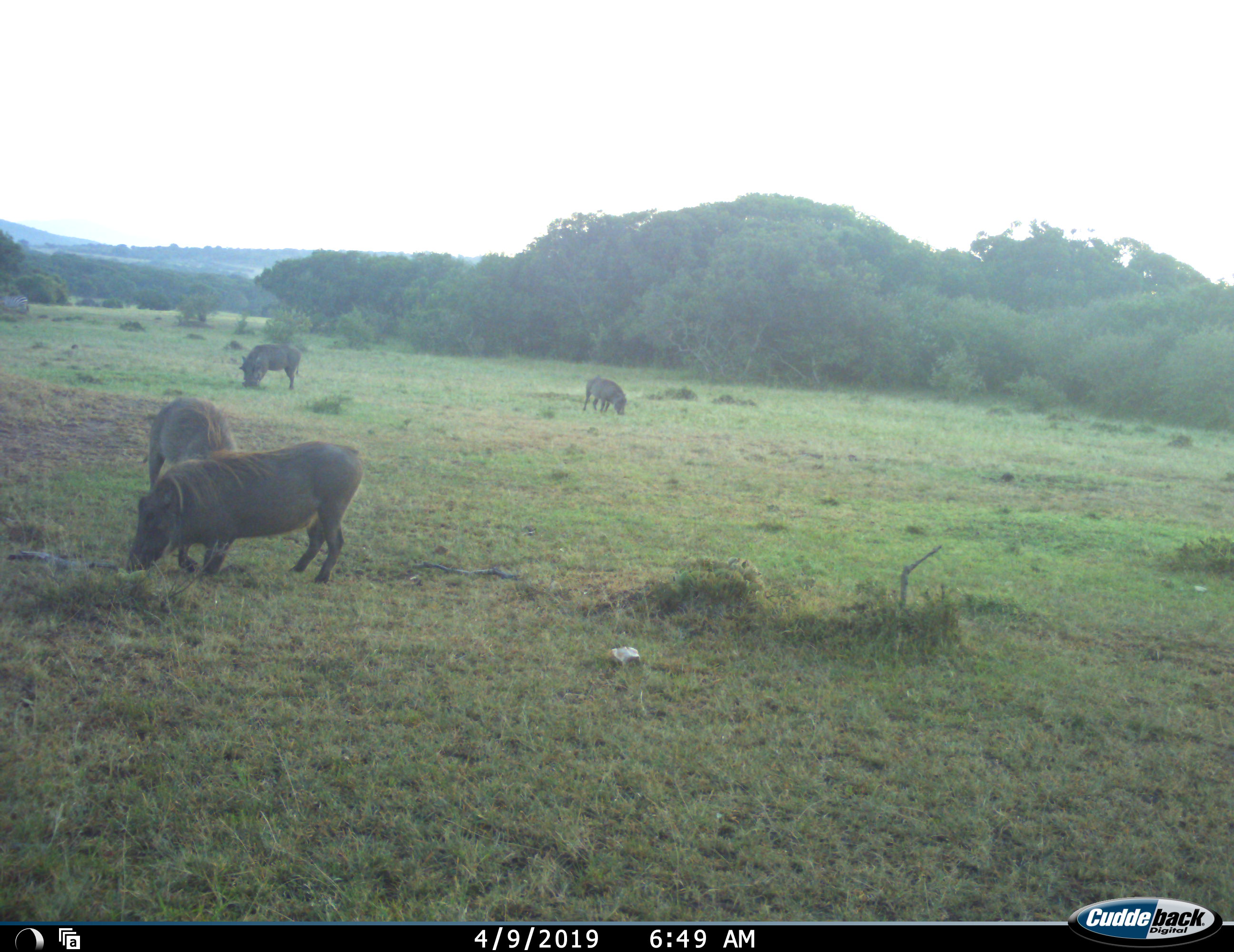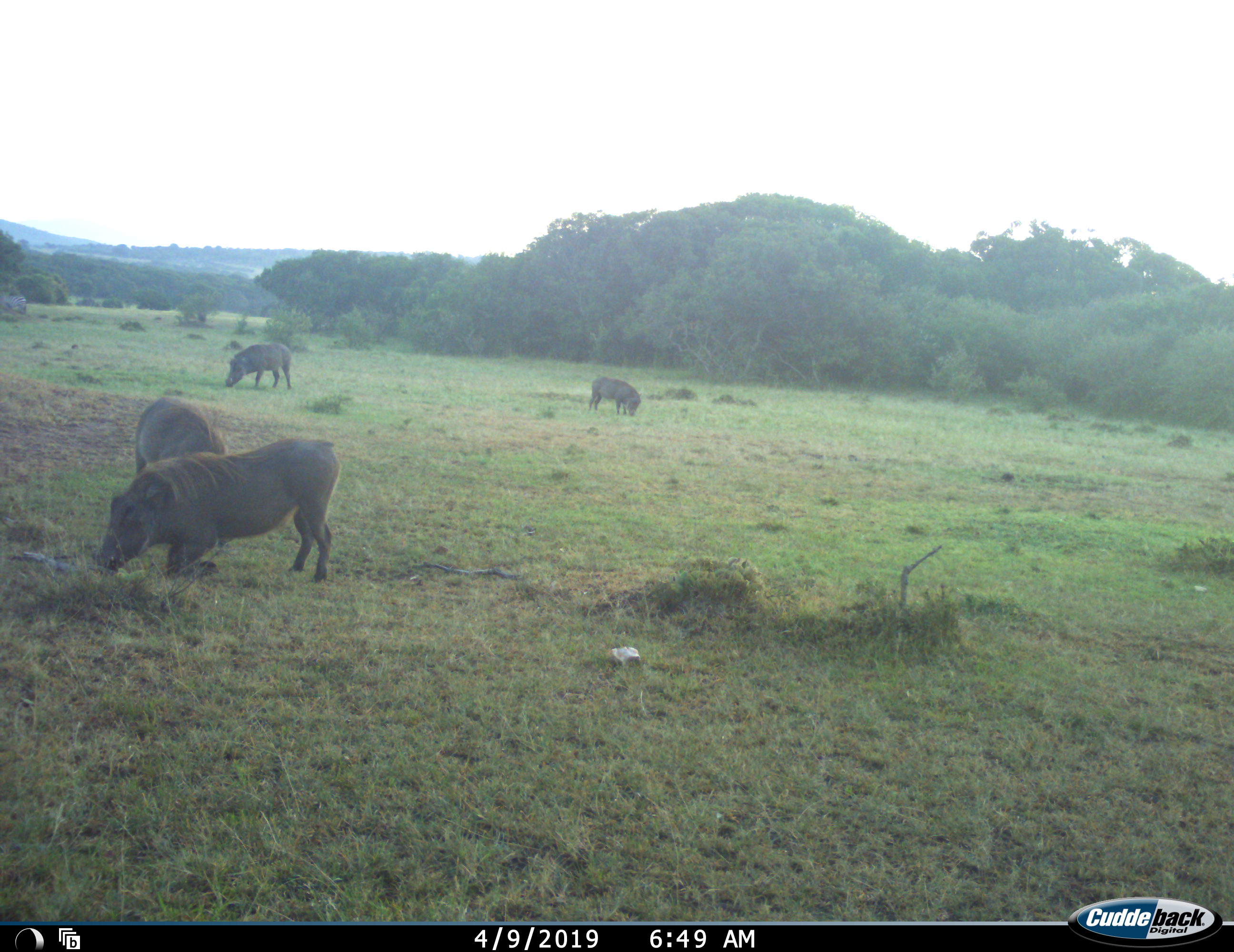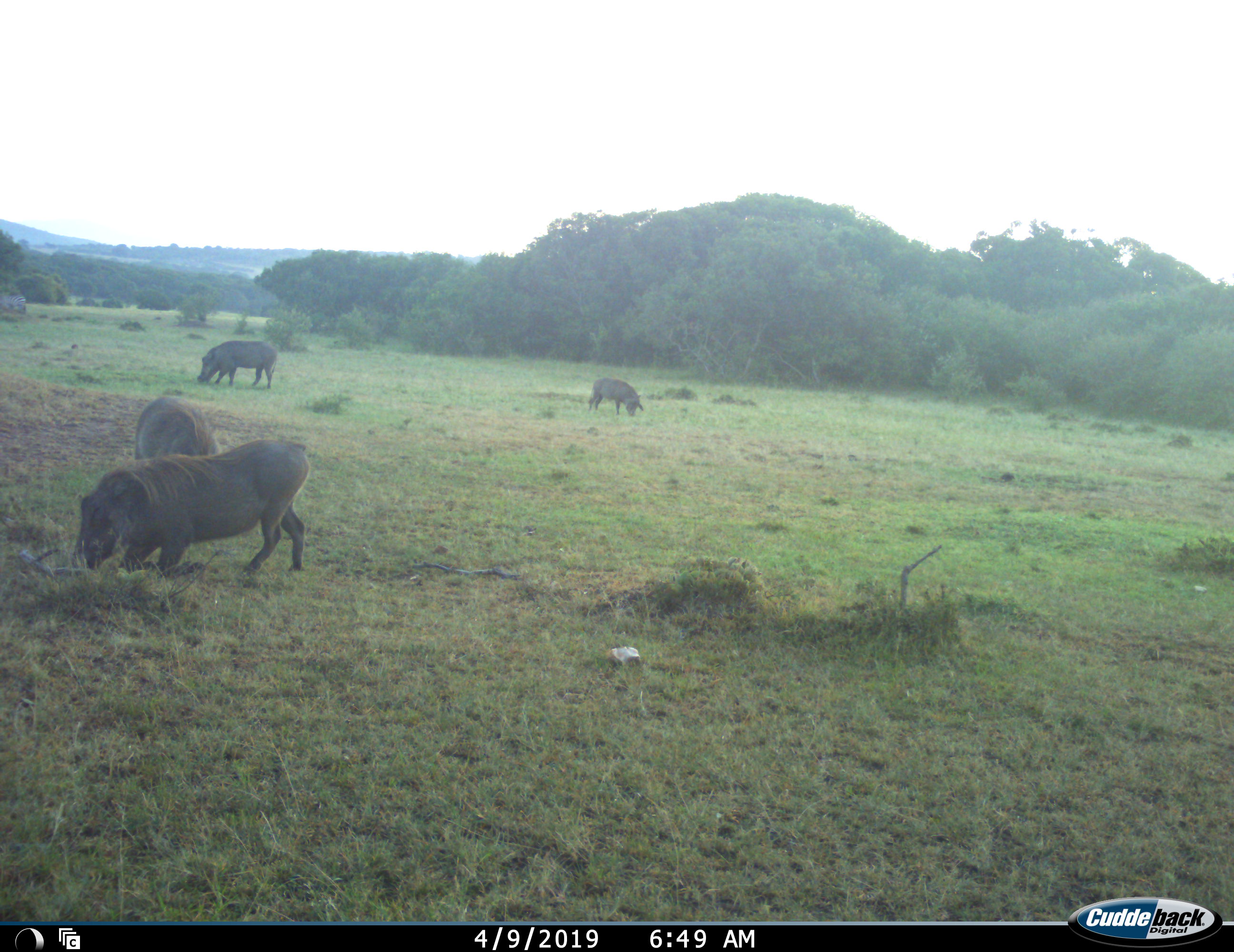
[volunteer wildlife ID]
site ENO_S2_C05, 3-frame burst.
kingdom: Animalia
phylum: Chordata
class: Mammalia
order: Artiodactyla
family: Suidae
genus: Phacochoerus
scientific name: Phacochoerus africanus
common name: warthog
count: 4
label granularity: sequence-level